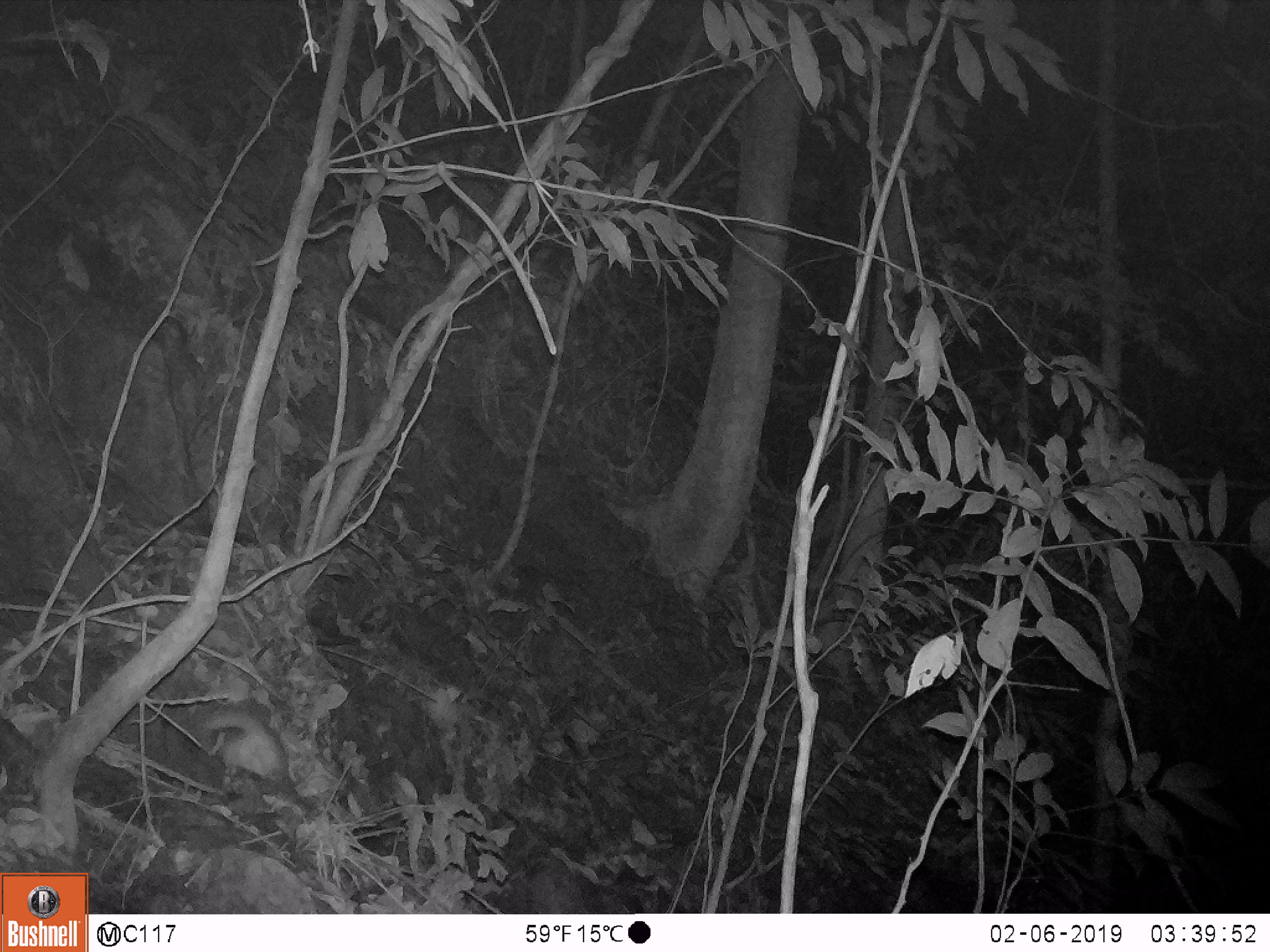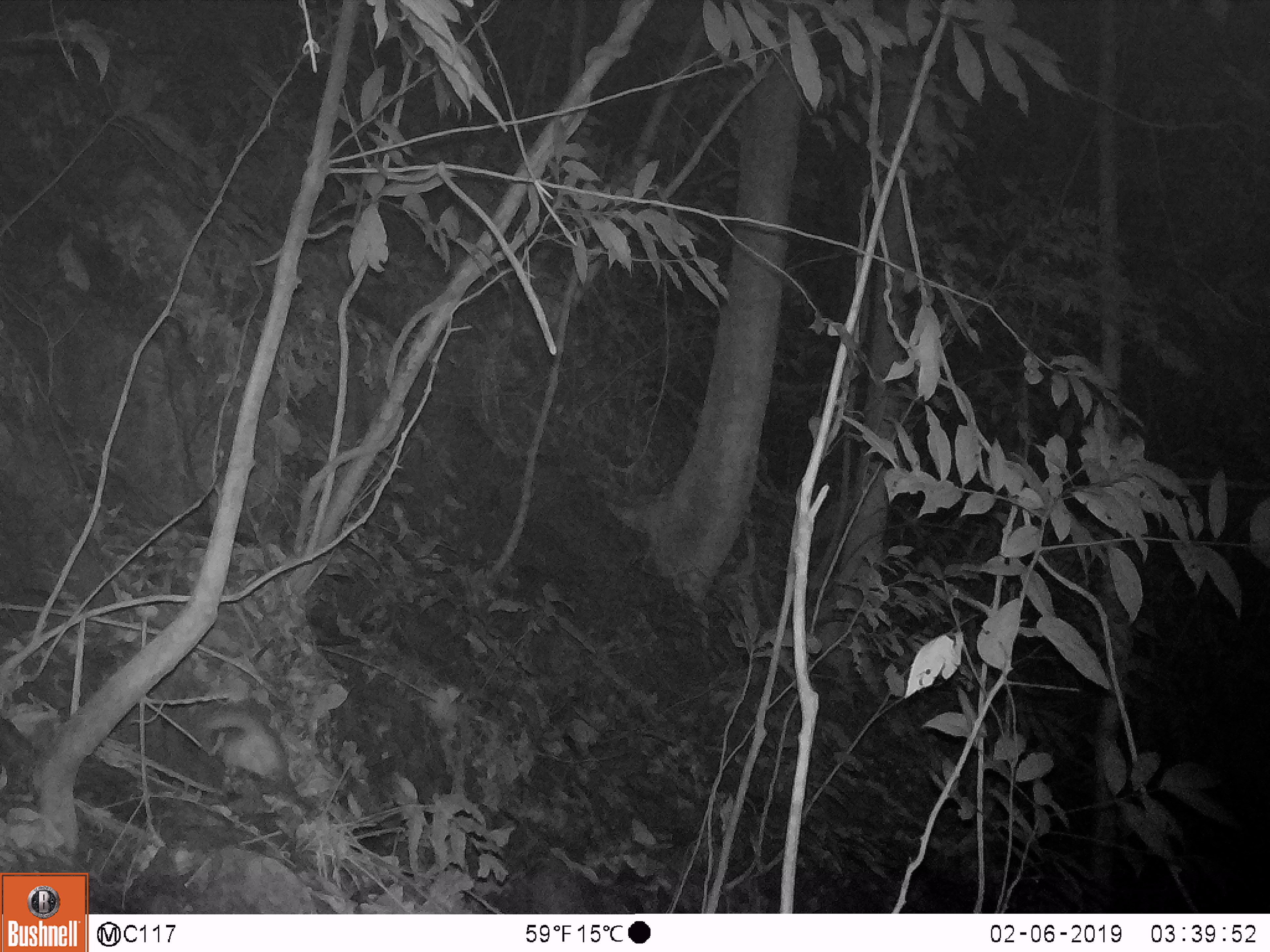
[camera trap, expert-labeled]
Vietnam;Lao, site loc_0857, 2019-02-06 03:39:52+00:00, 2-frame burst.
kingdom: Animalia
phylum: Chordata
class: Mammalia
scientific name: Mammalia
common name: mammal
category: unidentified small mammal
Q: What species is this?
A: Unidentified small mammal (mammal) (Mammalia).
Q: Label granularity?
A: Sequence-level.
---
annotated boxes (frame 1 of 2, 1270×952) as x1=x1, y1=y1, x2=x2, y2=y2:
unidentified small mammal: x1=206, y1=707, x2=289, y2=796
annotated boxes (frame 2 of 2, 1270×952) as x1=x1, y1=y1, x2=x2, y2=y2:
unidentified small mammal: x1=204, y1=709, x2=295, y2=796